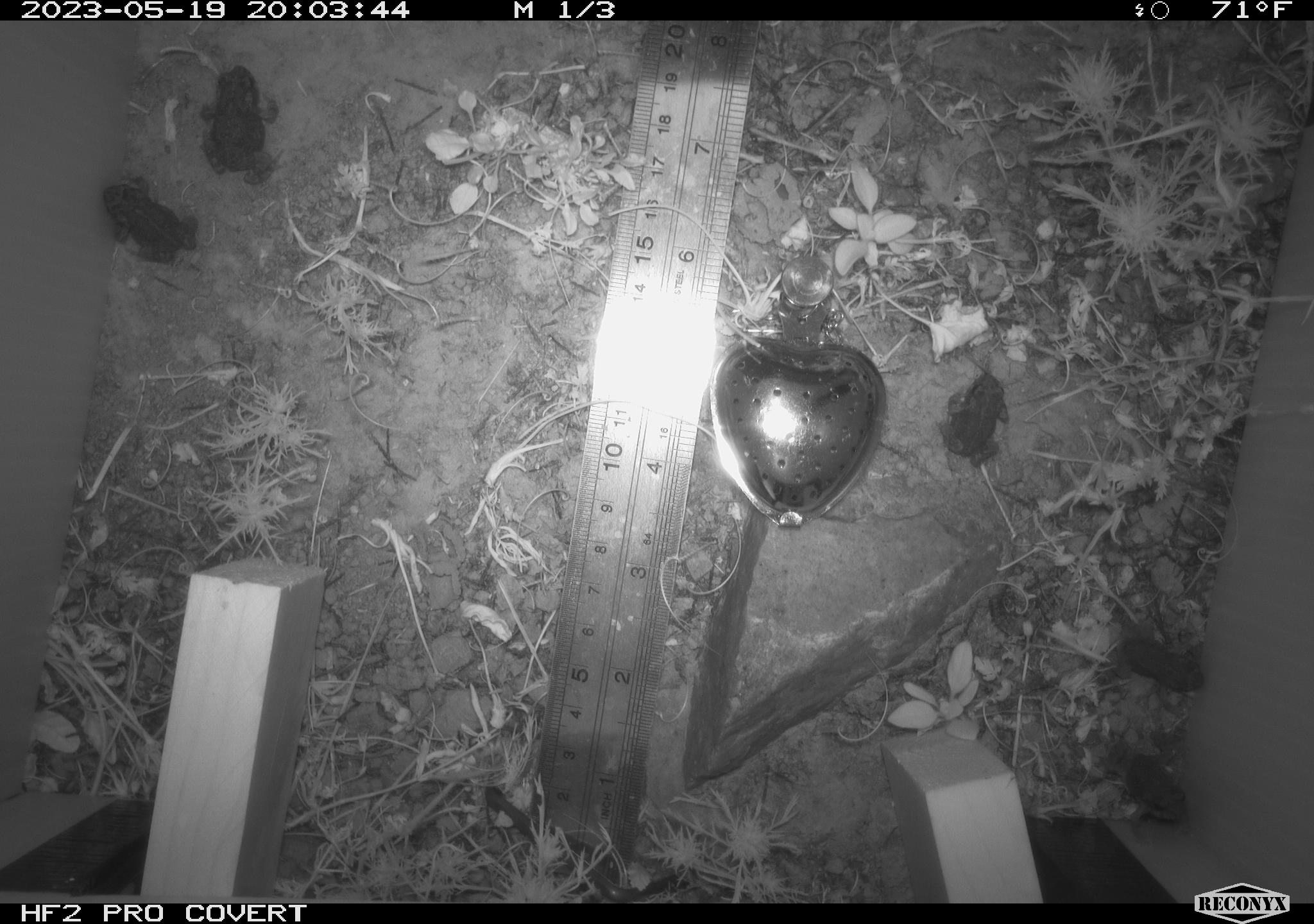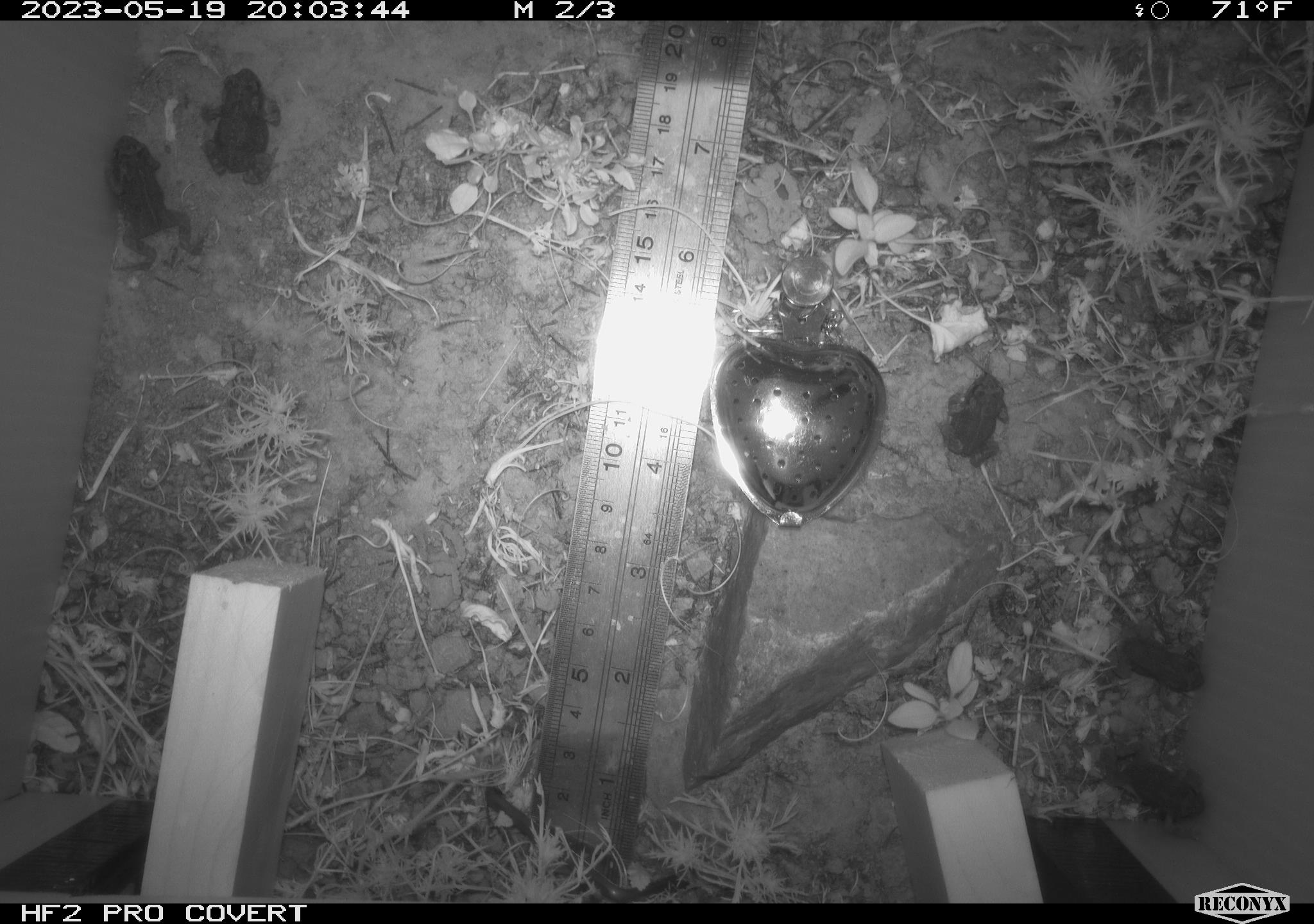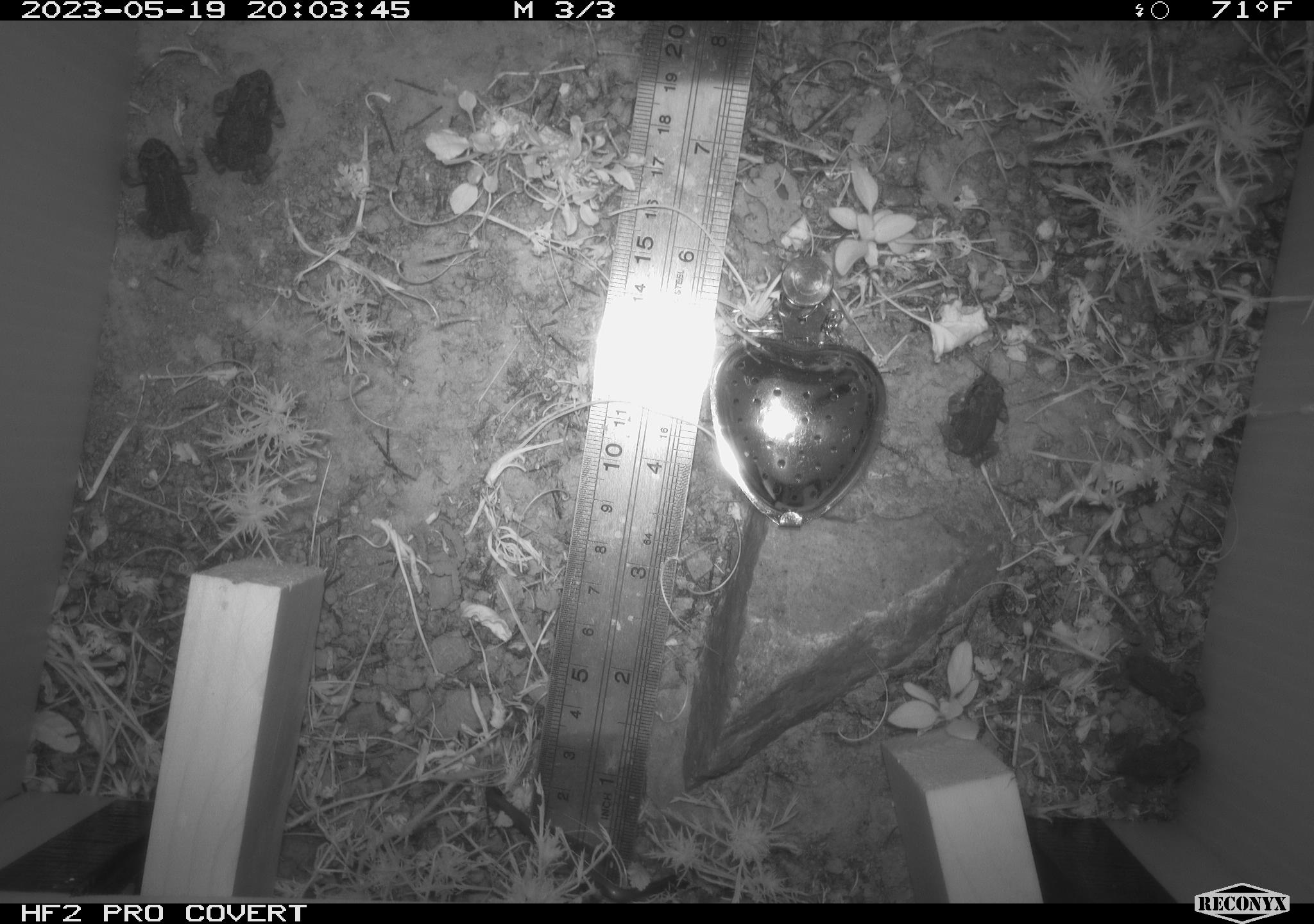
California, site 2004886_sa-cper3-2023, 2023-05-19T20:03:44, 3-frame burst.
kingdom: Animalia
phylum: Chordata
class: Amphibia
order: Anura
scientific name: Anura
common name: frogs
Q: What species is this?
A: Frogs (Anura).